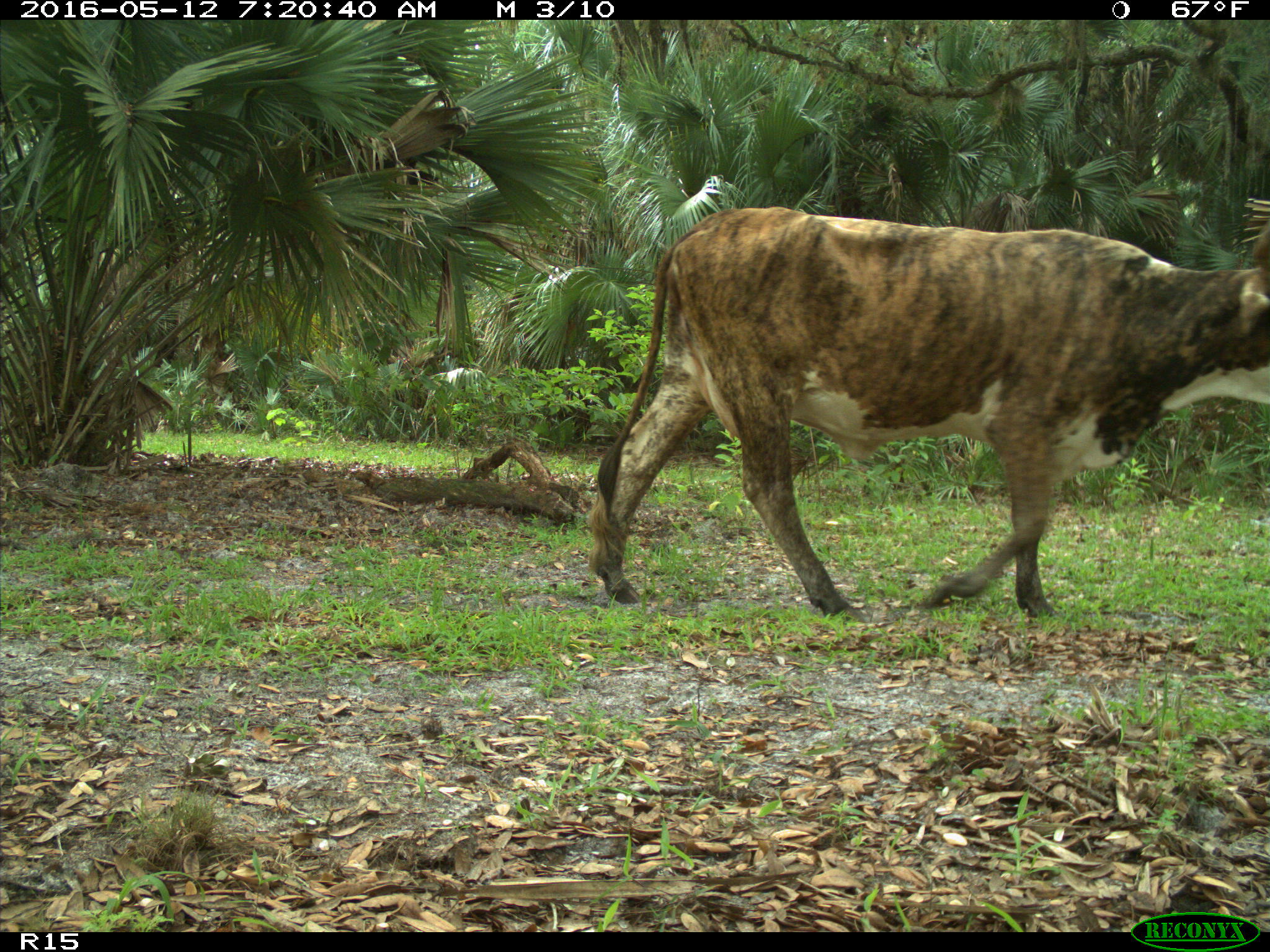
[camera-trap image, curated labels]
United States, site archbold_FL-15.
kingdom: Animalia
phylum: Chordata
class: Mammalia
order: Artiodactyla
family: Bovidae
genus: Bos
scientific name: Bos taurus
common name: domestic cow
Bos taurus (domestic cow).